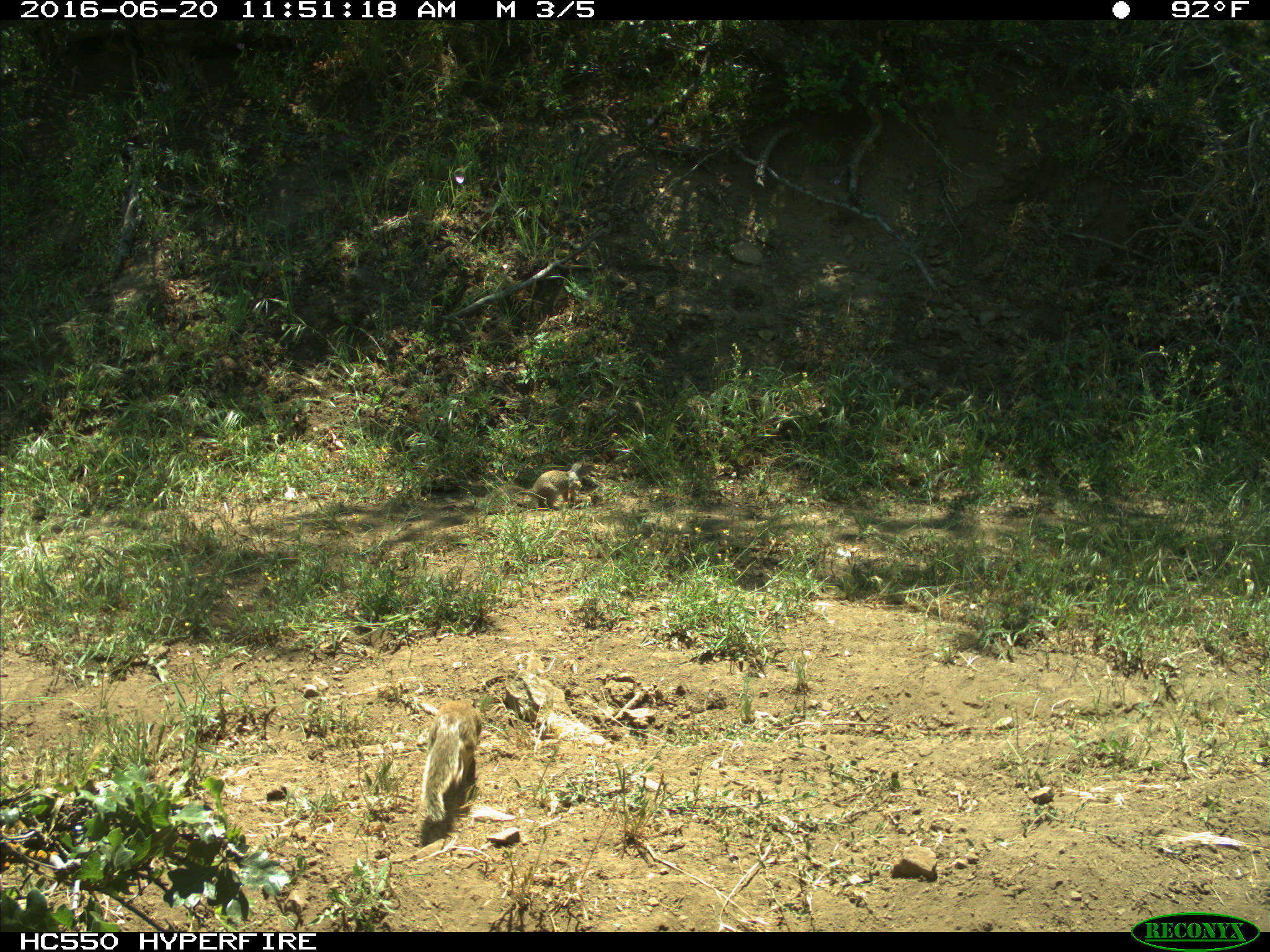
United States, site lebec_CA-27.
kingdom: Animalia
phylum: Chordata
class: Mammalia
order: Rodentia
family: Sciuridae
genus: Otospermophilus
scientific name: Otospermophilus beecheyi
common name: california ground squirrel